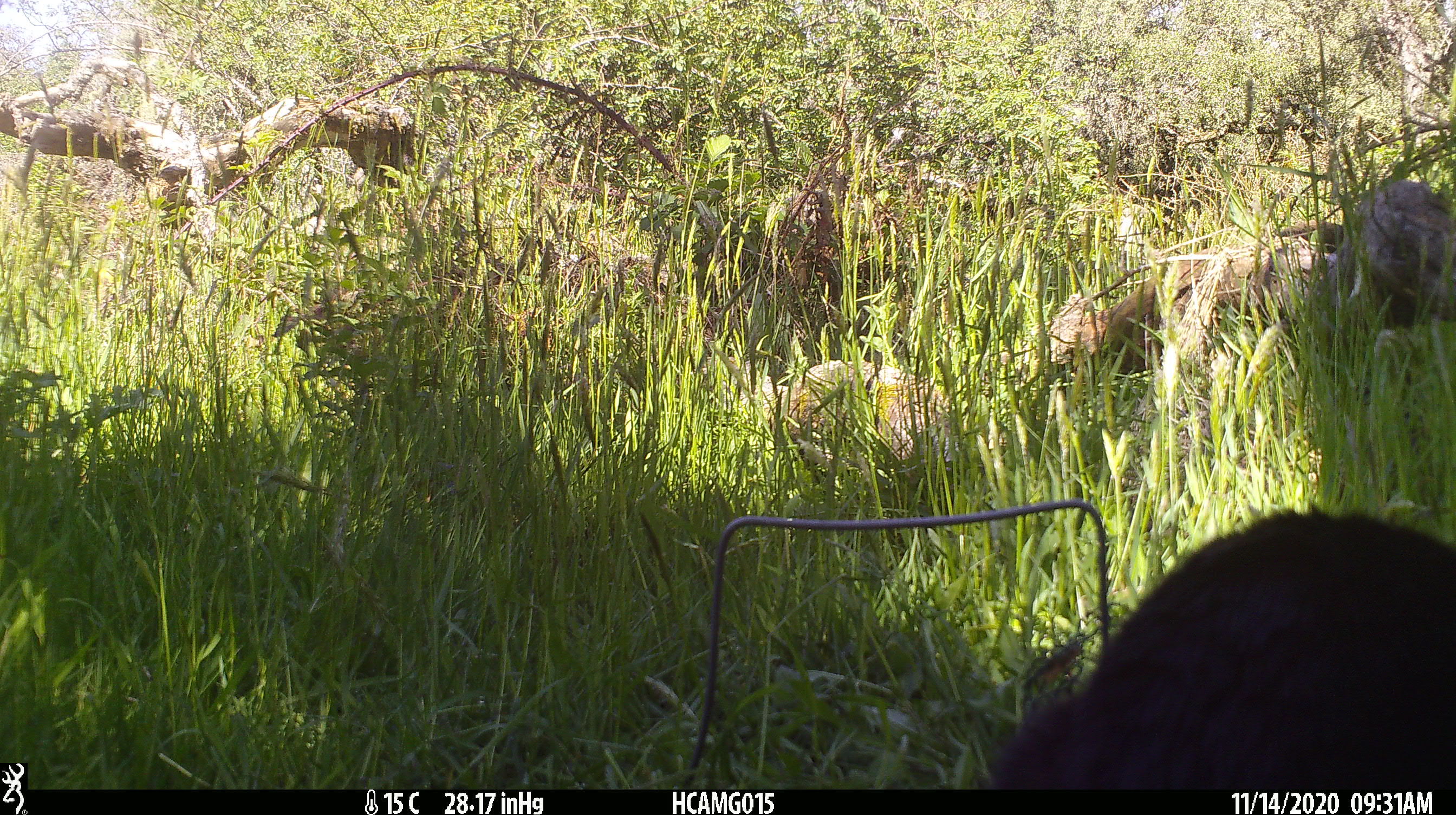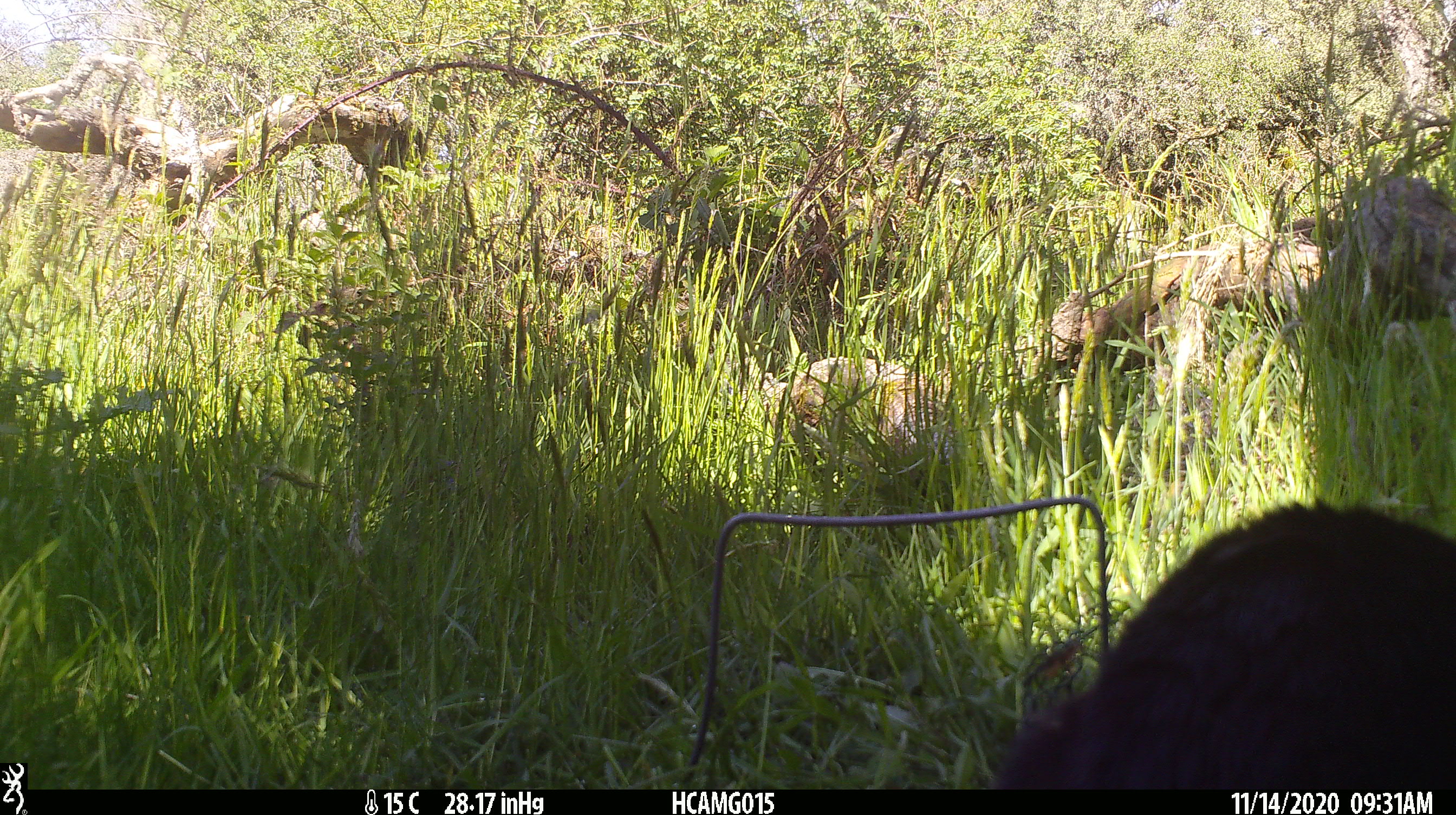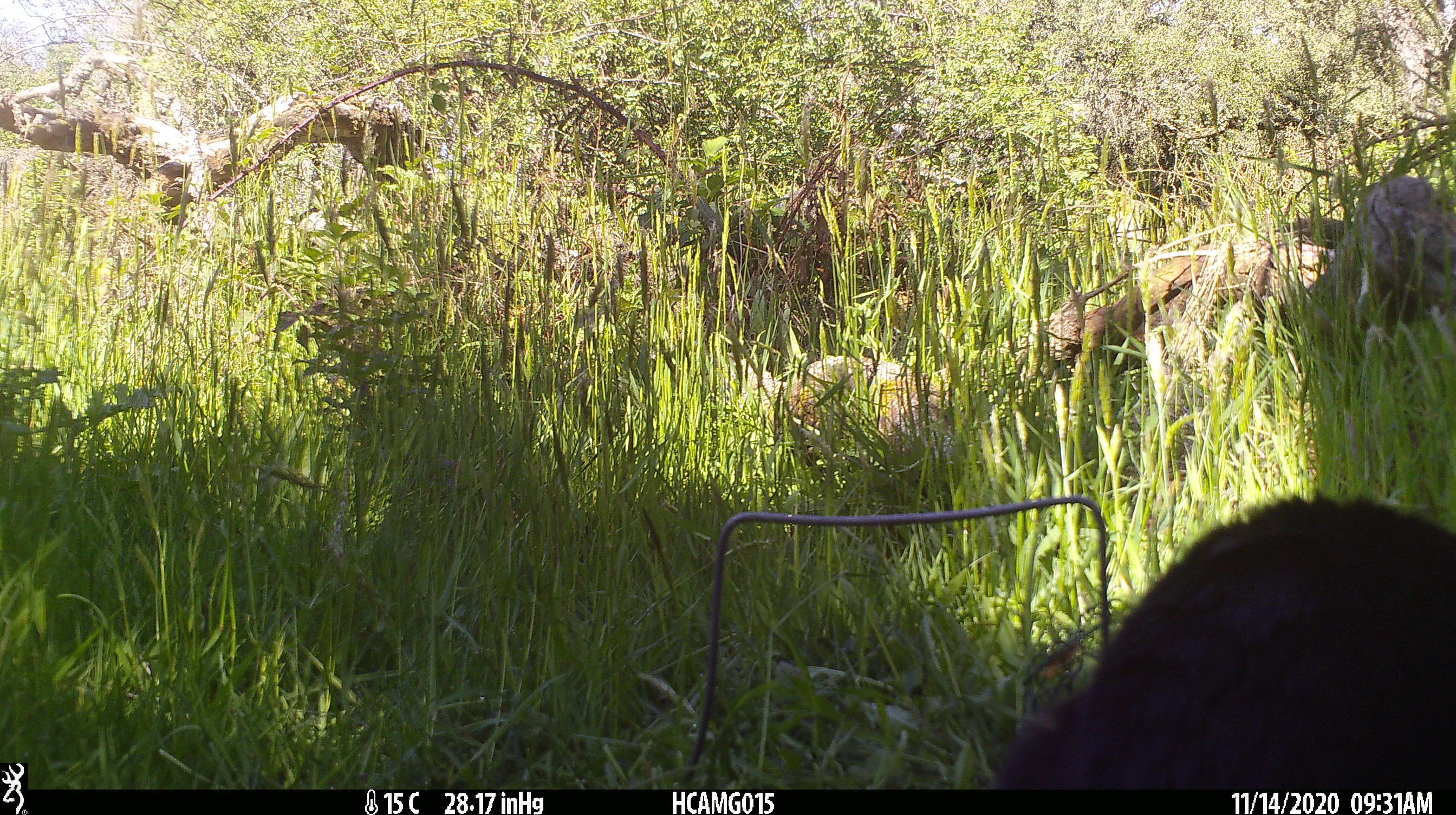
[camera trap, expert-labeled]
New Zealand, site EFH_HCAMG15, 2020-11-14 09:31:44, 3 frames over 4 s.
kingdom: Animalia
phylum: Chordata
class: Mammalia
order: Carnivora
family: Felidae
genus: Felis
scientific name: Felis catus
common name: domestic cat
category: cat